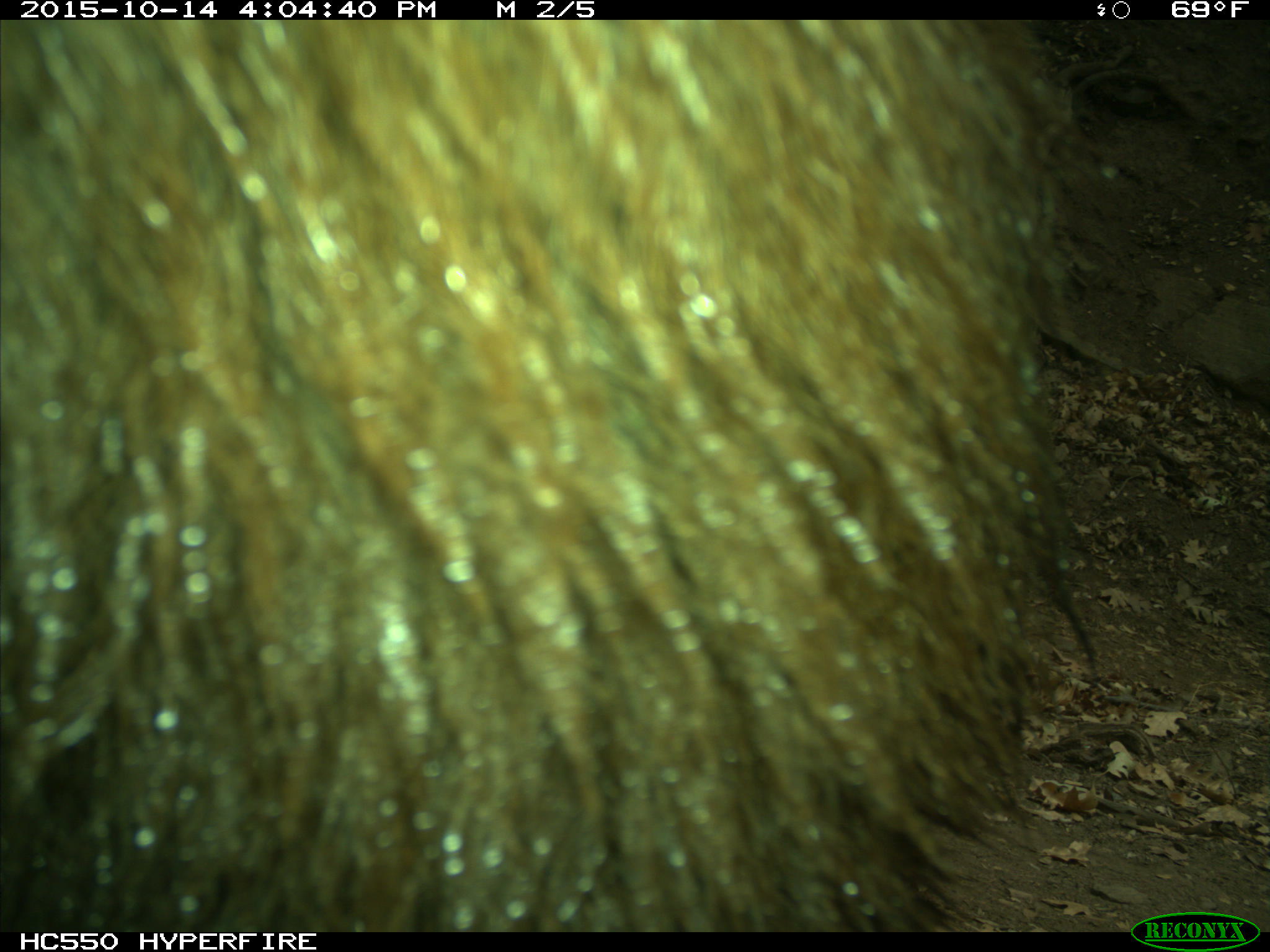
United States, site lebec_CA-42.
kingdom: Animalia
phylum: Chordata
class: Mammalia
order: Carnivora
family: Ursidae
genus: Ursus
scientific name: Ursus americanus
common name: american black bear